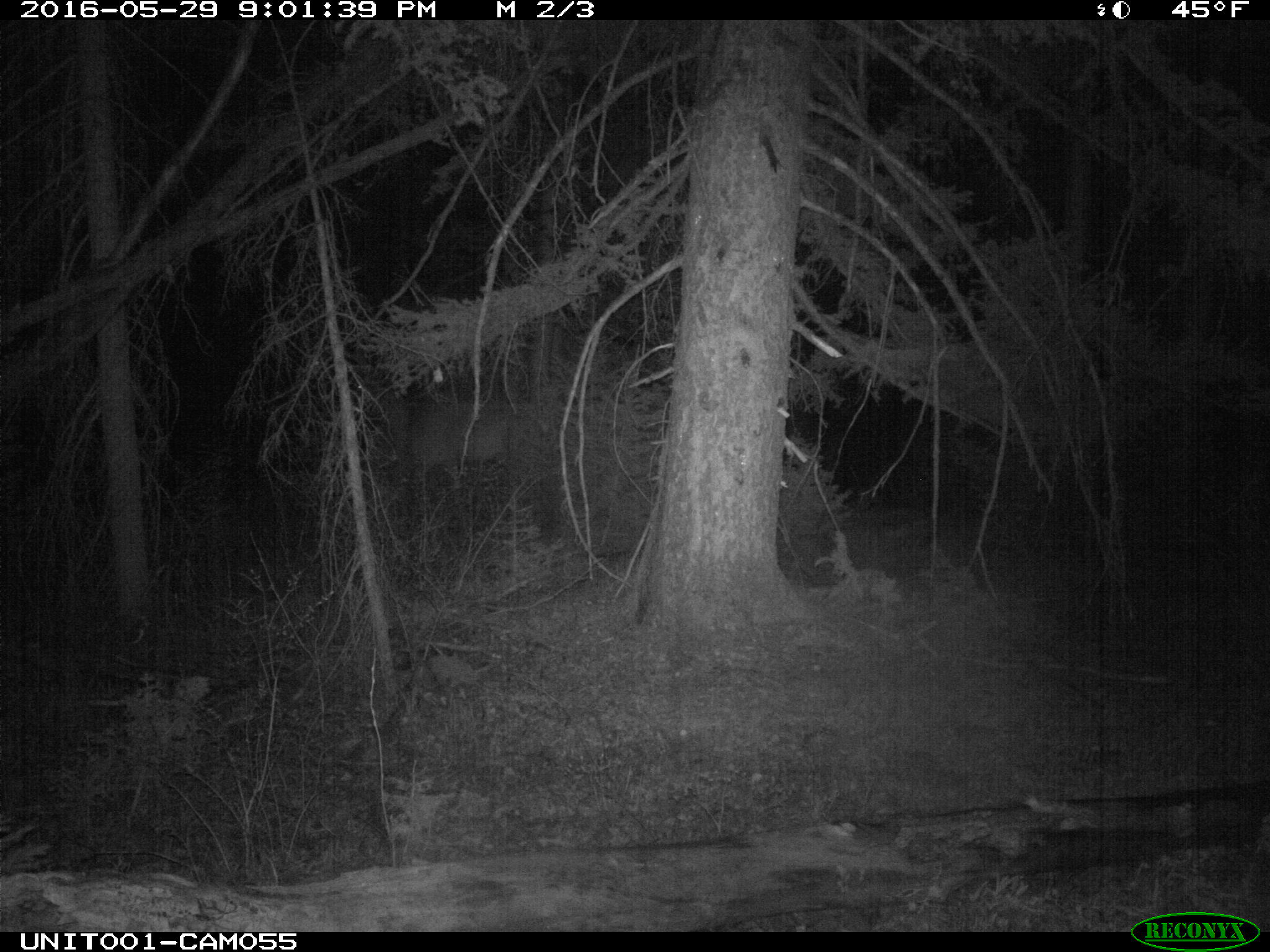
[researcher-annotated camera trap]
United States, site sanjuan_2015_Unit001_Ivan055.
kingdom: Animalia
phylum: Chordata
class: Mammalia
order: Artiodactyla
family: Cervidae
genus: Cervus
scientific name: Cervus elaphus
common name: red deer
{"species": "Cervus elaphus (red deer)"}